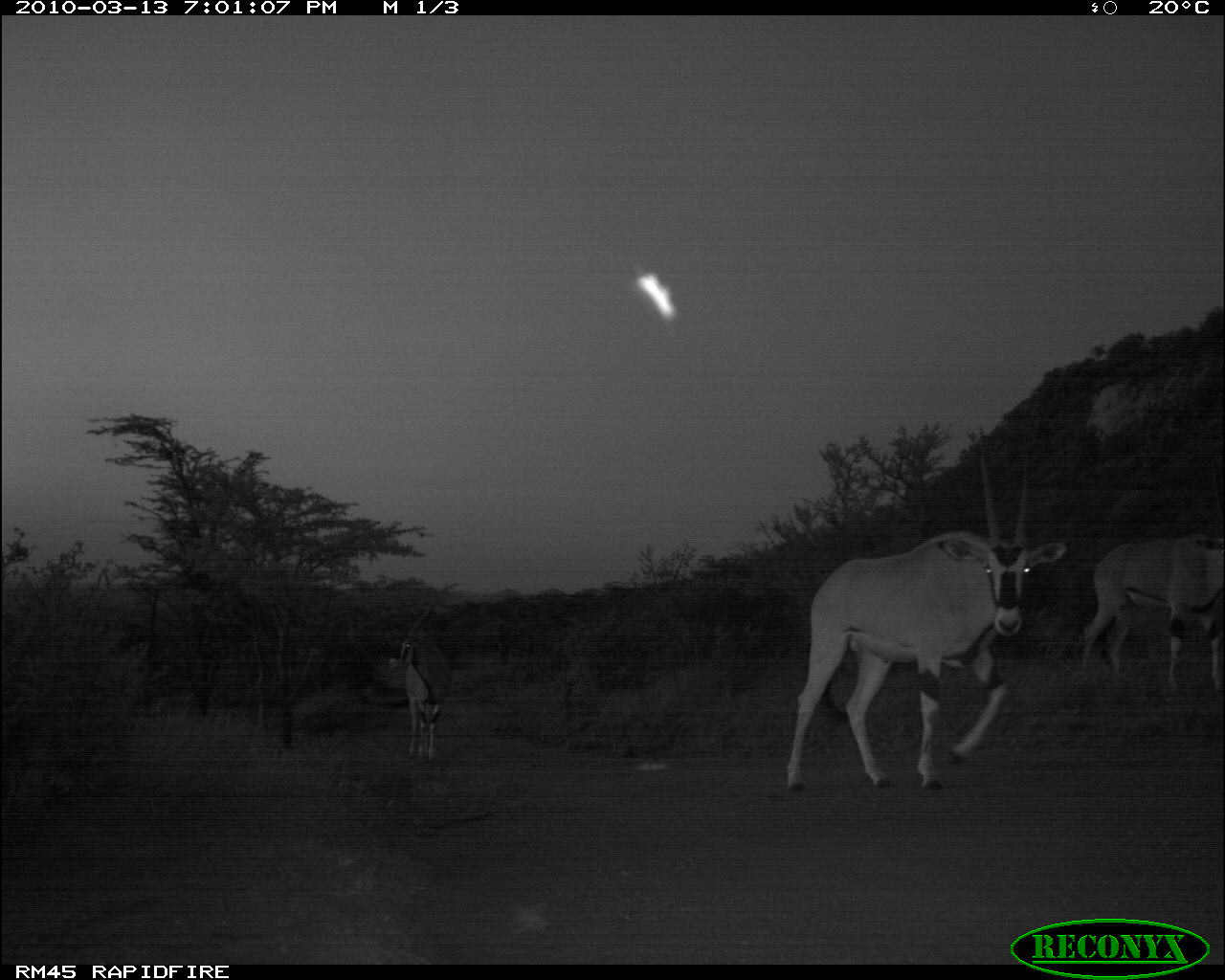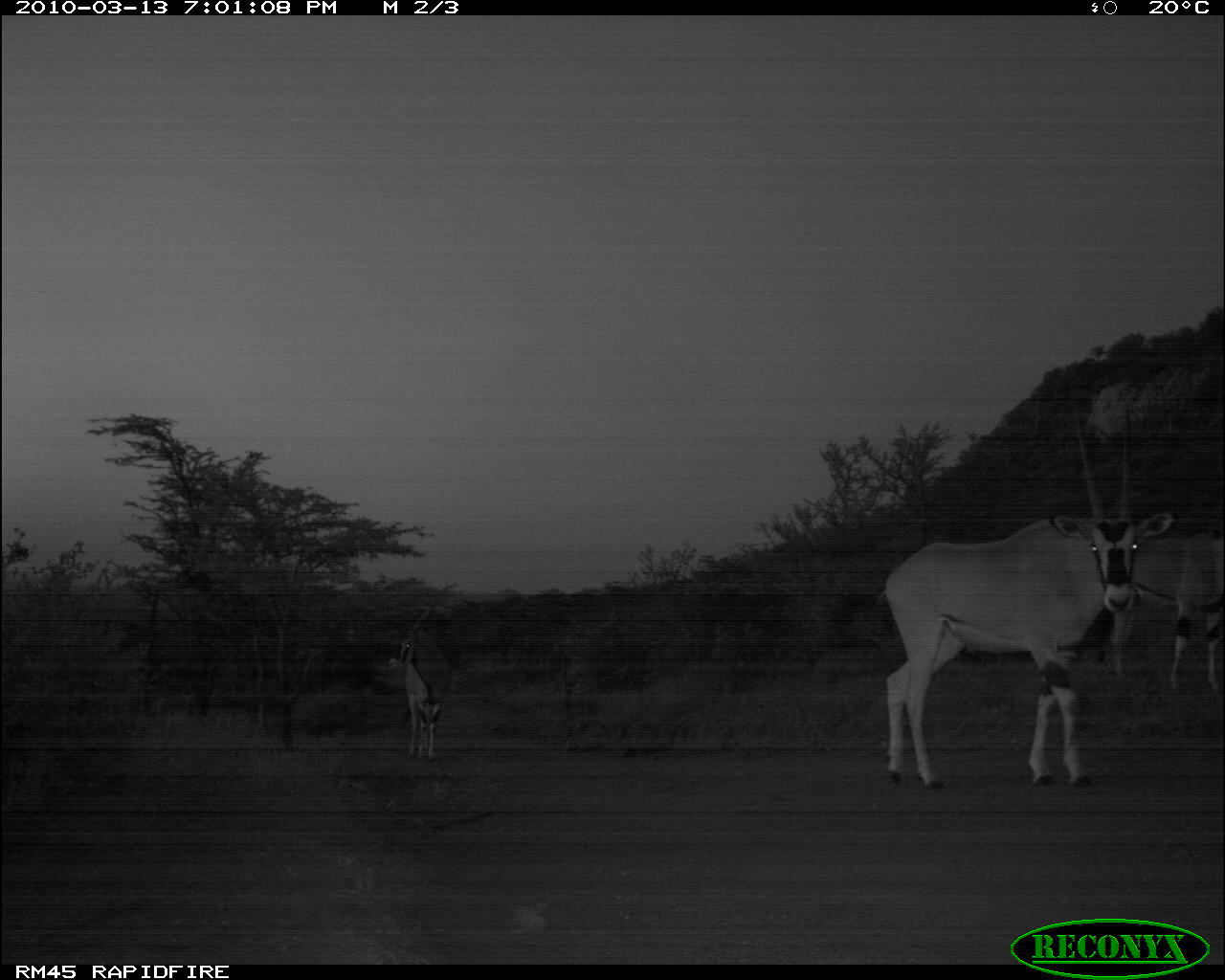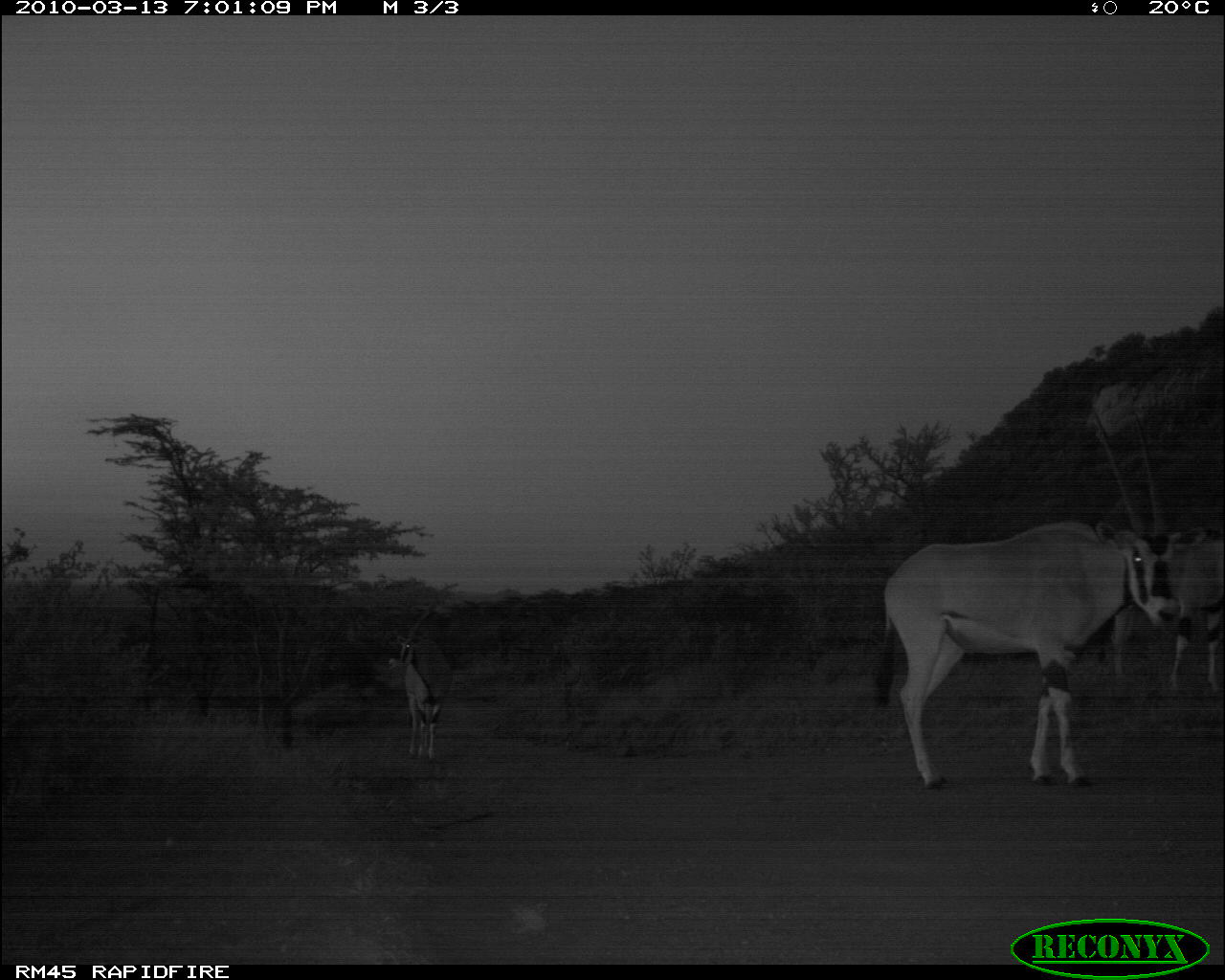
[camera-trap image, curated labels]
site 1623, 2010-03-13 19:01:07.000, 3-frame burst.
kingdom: Animalia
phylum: Chordata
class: Mammalia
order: Artiodactyla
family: Bovidae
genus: Oryx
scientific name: Oryx beisa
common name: east african oryx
Oryx beisa (east african oryx), count 3.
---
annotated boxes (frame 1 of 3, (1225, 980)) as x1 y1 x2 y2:
oryx beisa: 785 423 1067 795; 1072 452 1224 693; 387 609 452 762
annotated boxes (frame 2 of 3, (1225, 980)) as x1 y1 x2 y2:
oryx beisa: 864 396 1185 790; 1110 527 1224 690; 387 602 453 760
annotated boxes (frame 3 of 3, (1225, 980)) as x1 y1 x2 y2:
oryx beisa: 872 400 1194 793; 1107 523 1224 695; 394 606 454 760